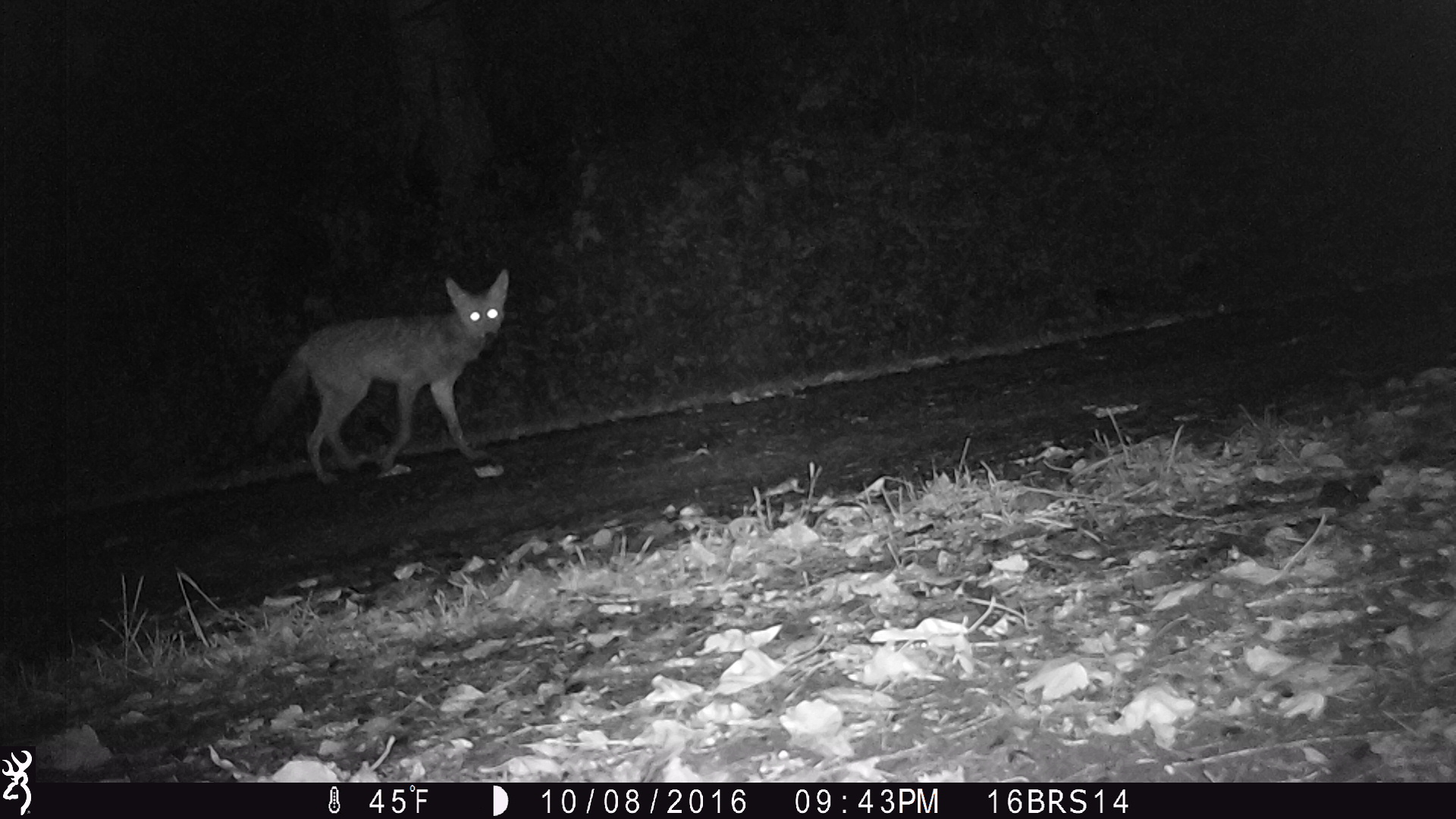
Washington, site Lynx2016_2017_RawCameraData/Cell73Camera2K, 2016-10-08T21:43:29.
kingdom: Animalia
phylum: Chordata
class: Mammalia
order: Carnivora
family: Canidae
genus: Canis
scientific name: Canis latrans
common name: coyote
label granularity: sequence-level